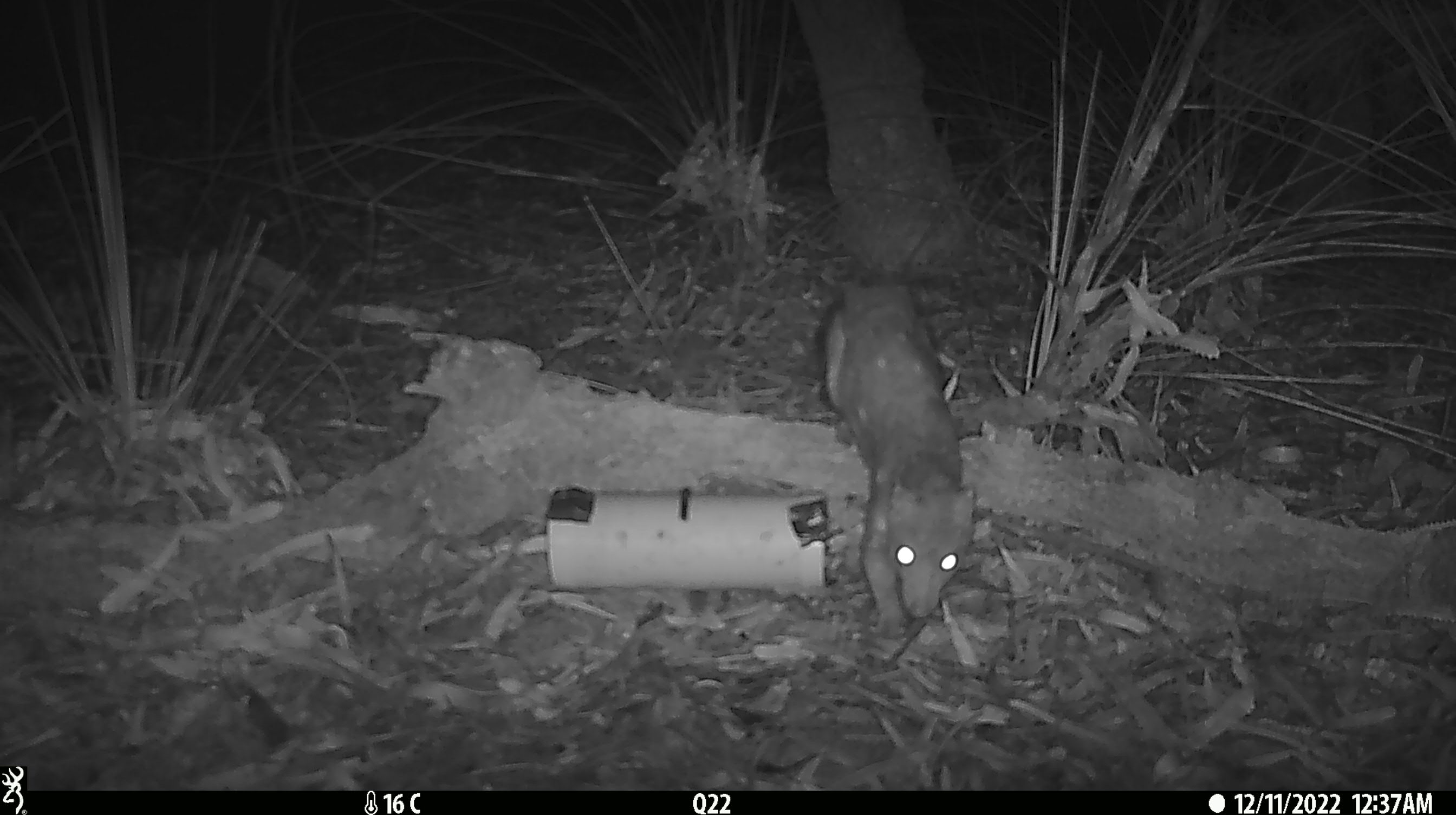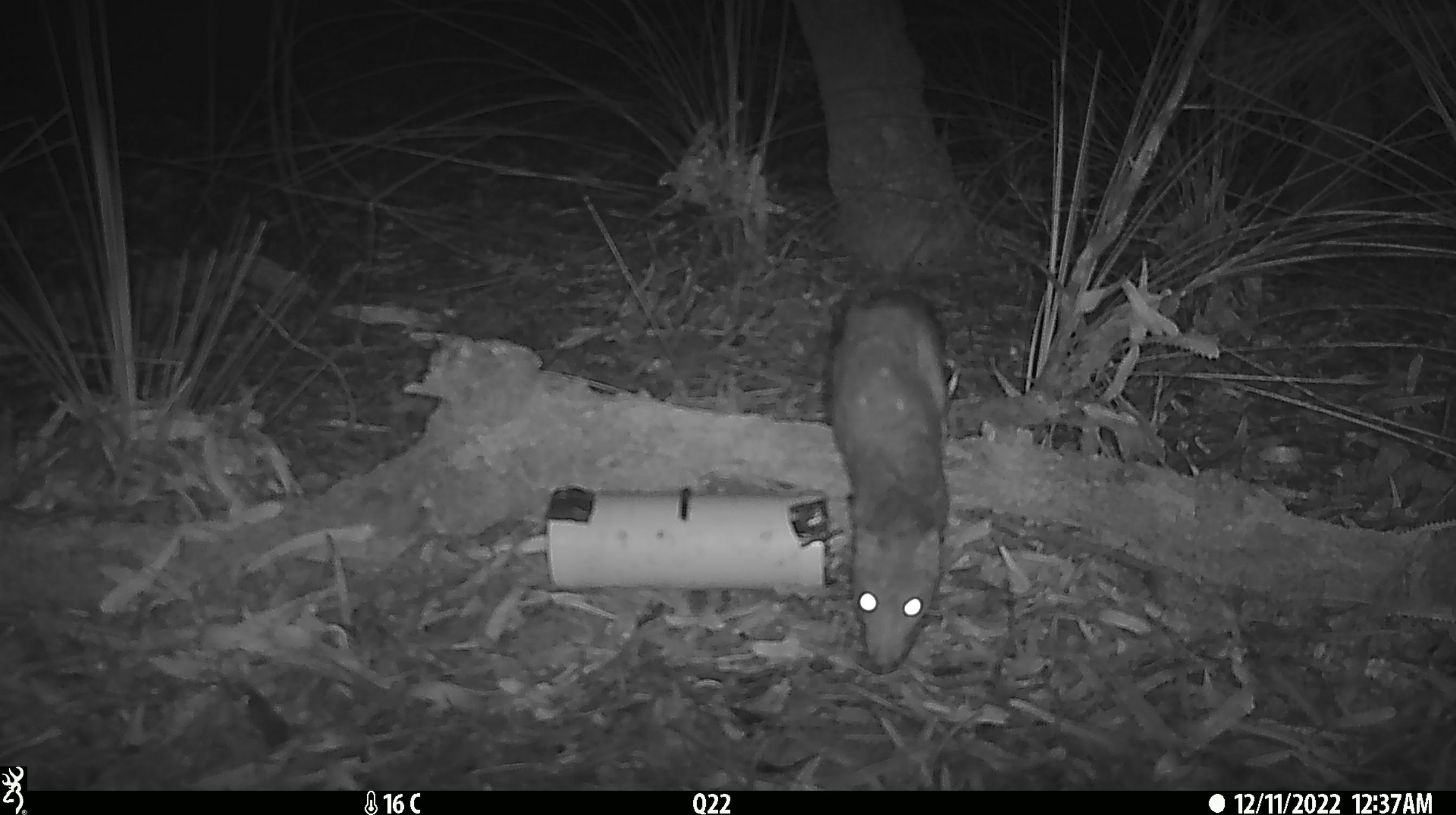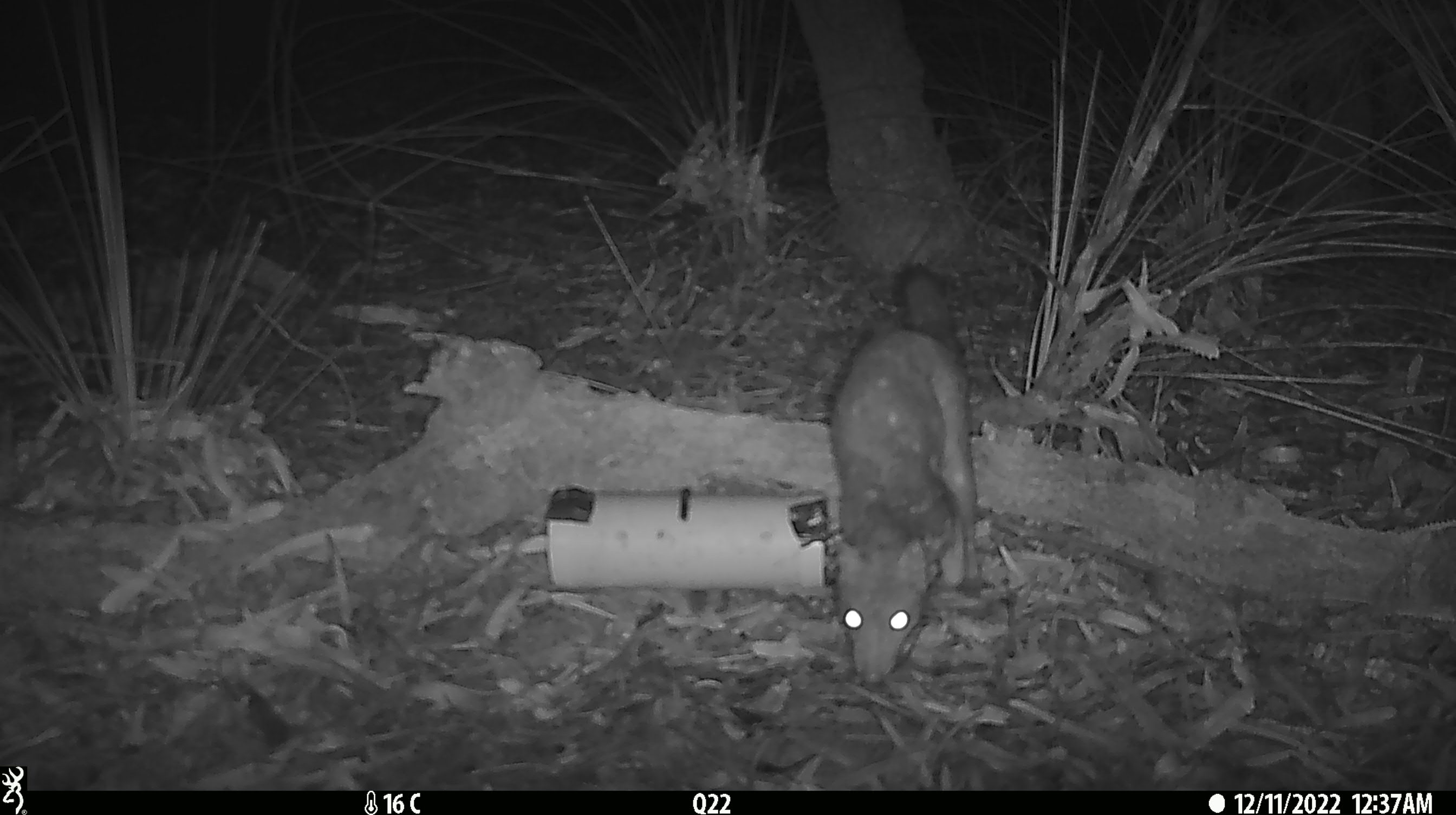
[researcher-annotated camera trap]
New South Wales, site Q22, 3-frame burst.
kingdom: Animalia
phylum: Chordata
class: Mammalia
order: Dasyuromorphia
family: Dasyuridae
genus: Dasyurus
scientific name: Dasyurus maculatus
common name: spotted-tailed quoll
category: quoll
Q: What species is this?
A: Quoll (spotted-tailed quoll) (Dasyurus maculatus).